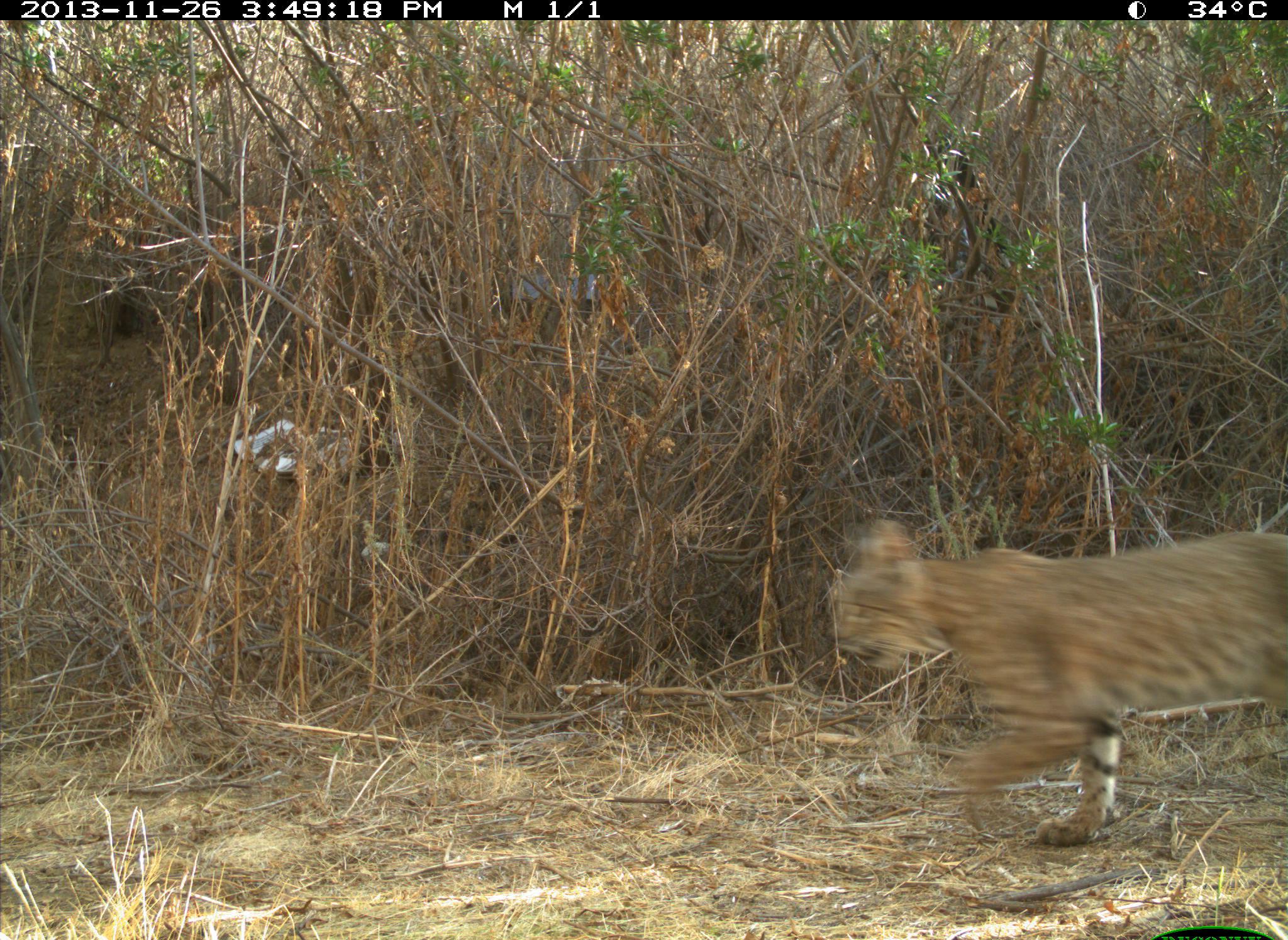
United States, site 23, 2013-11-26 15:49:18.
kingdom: Animalia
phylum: Chordata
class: Mammalia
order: Carnivora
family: Felidae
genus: Lynx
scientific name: Lynx rufus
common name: bobcat